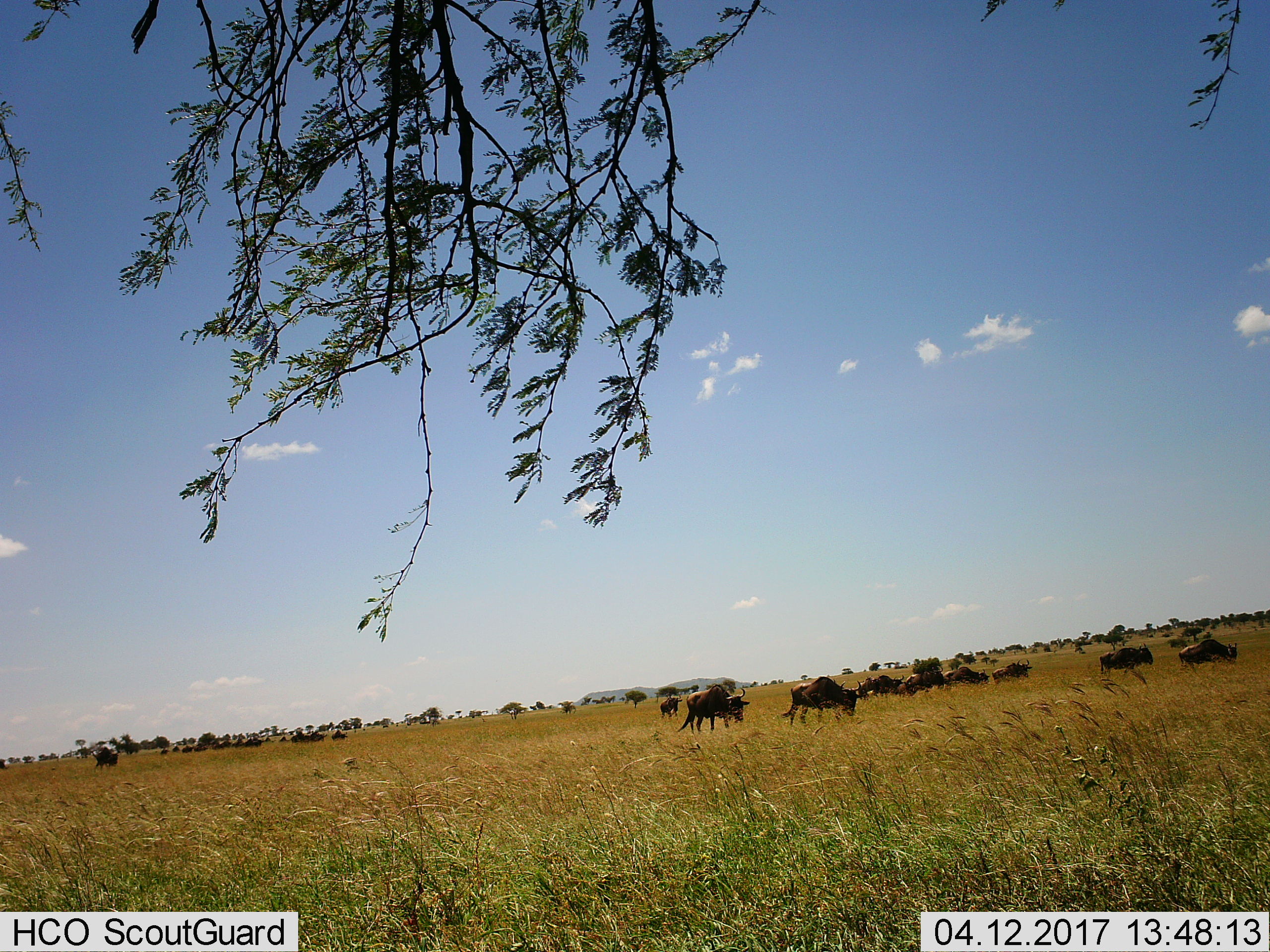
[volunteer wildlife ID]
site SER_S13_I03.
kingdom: Animalia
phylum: Chordata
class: Mammalia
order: Artiodactyla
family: Bovidae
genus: Connochaetes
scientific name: Connochaetes taurinus taurinus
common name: blue wildebeest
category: wildebeestblue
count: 11-50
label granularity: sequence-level